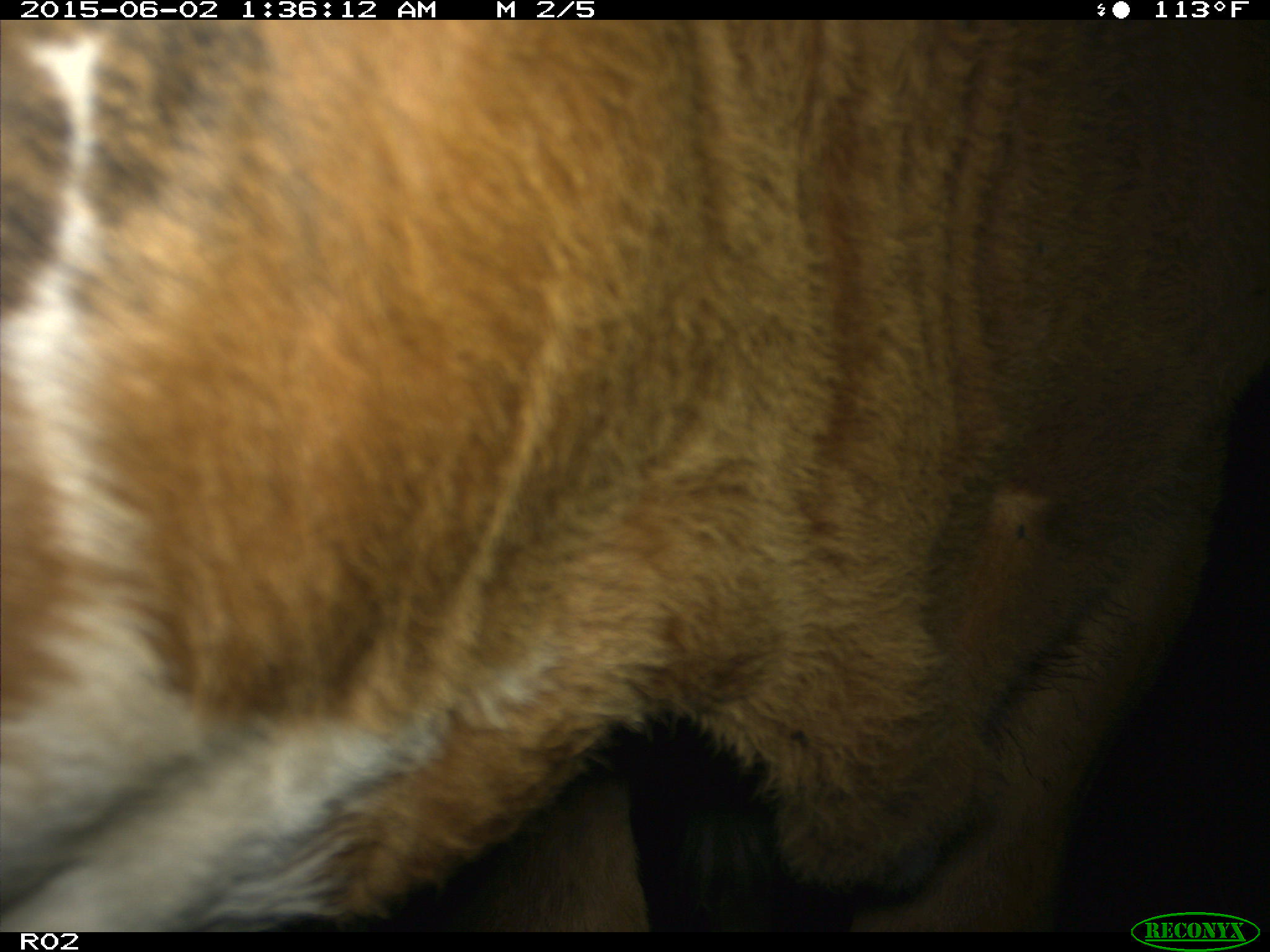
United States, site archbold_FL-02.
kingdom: Animalia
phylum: Chordata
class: Mammalia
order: Artiodactyla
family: Bovidae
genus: Bos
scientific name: Bos taurus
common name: domestic cow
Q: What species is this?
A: Bos taurus (domestic cow).